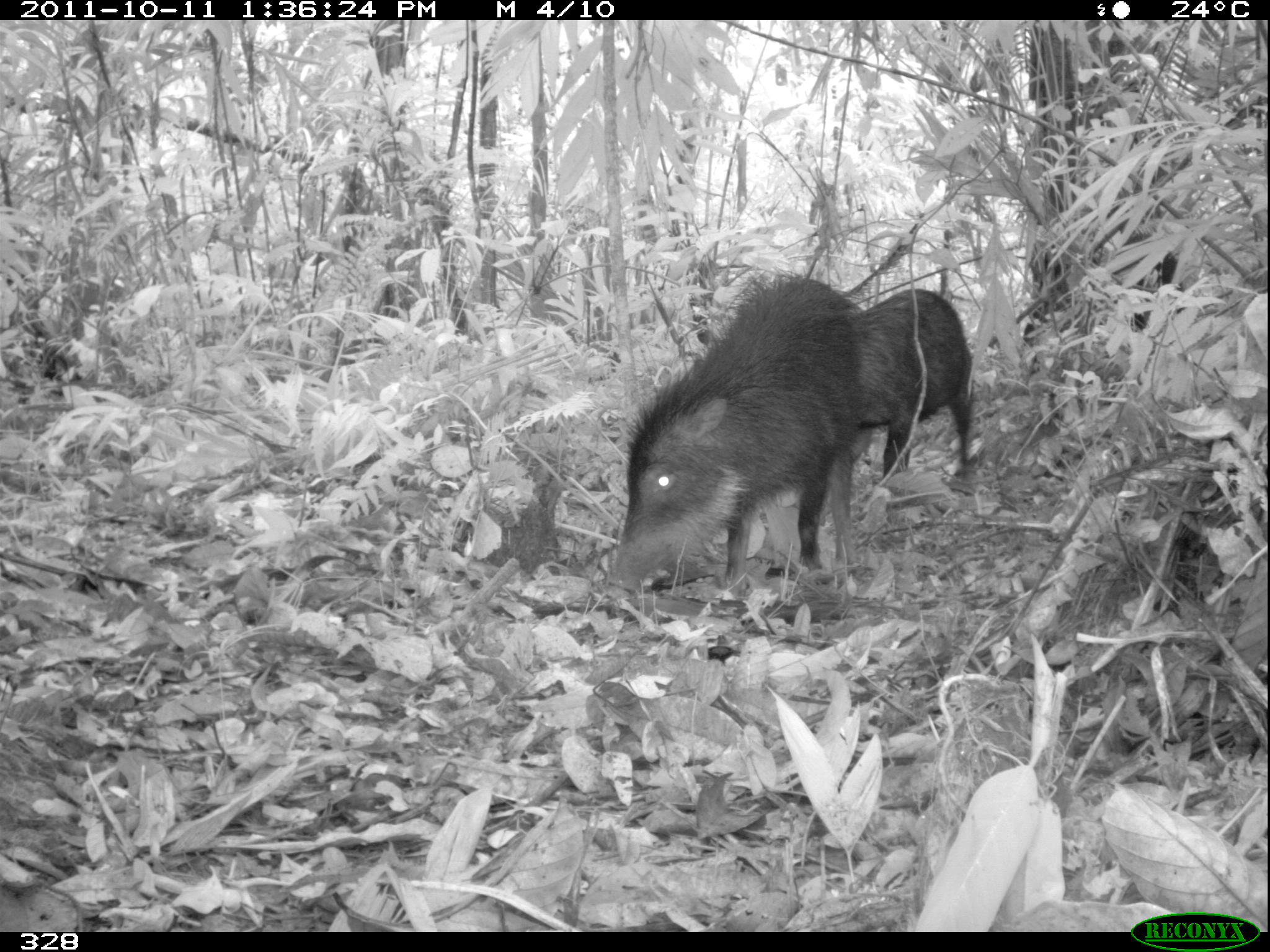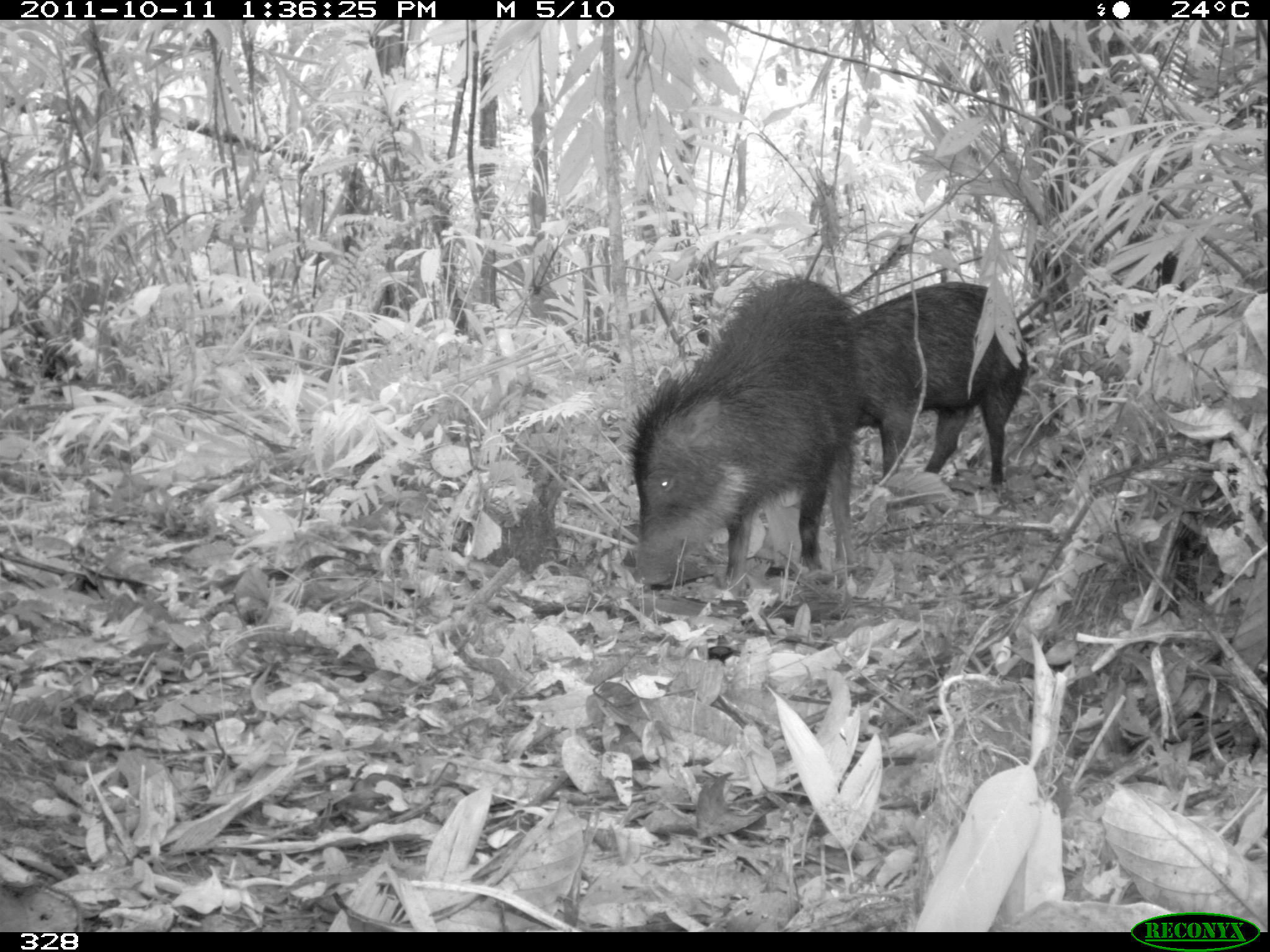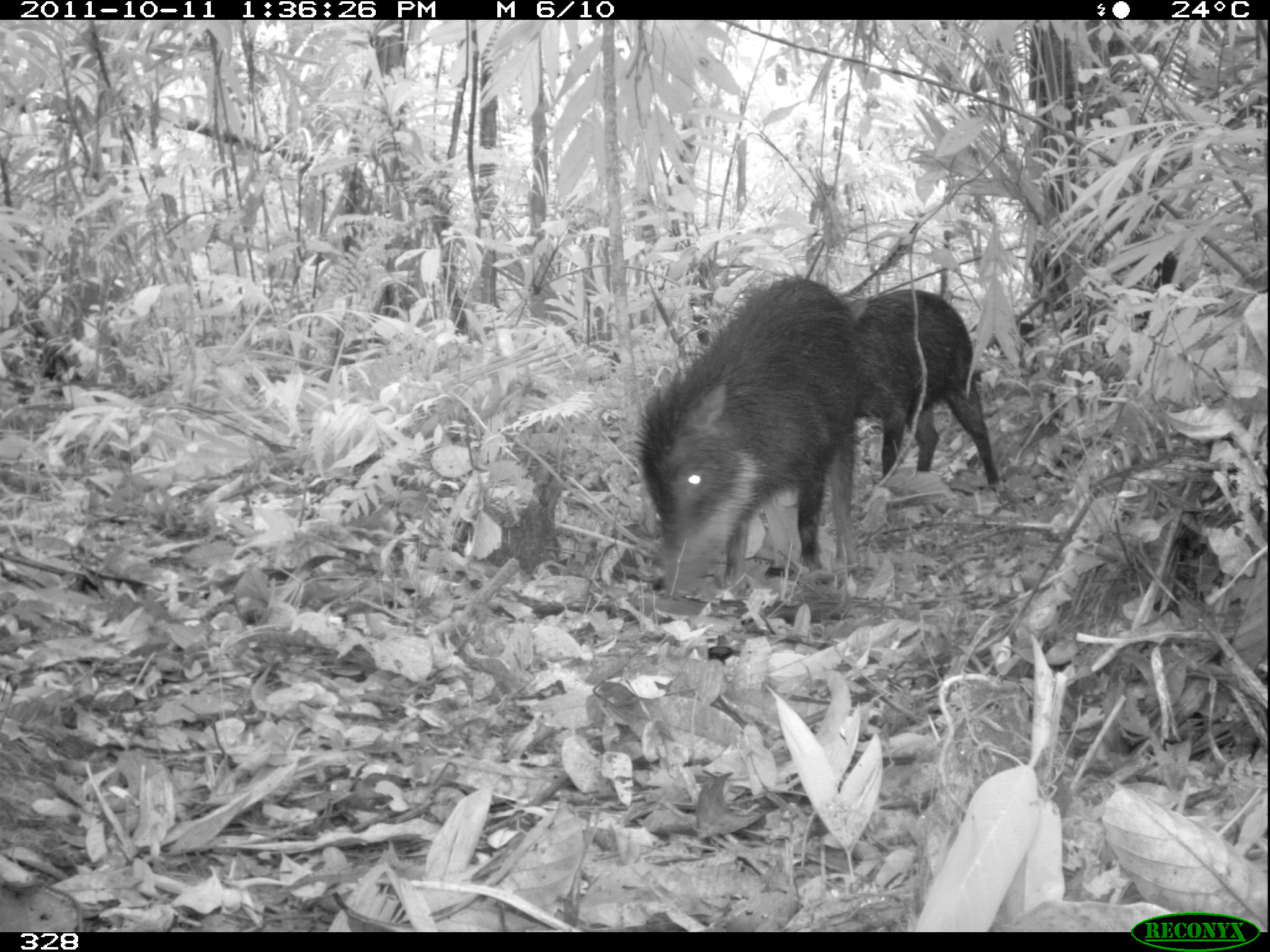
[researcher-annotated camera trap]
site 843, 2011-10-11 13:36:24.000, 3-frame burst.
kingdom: Animalia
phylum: Chordata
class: Mammalia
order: Artiodactyla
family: Tayassuidae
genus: Tayassu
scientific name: Tayassu pecari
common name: white-lipped peccary